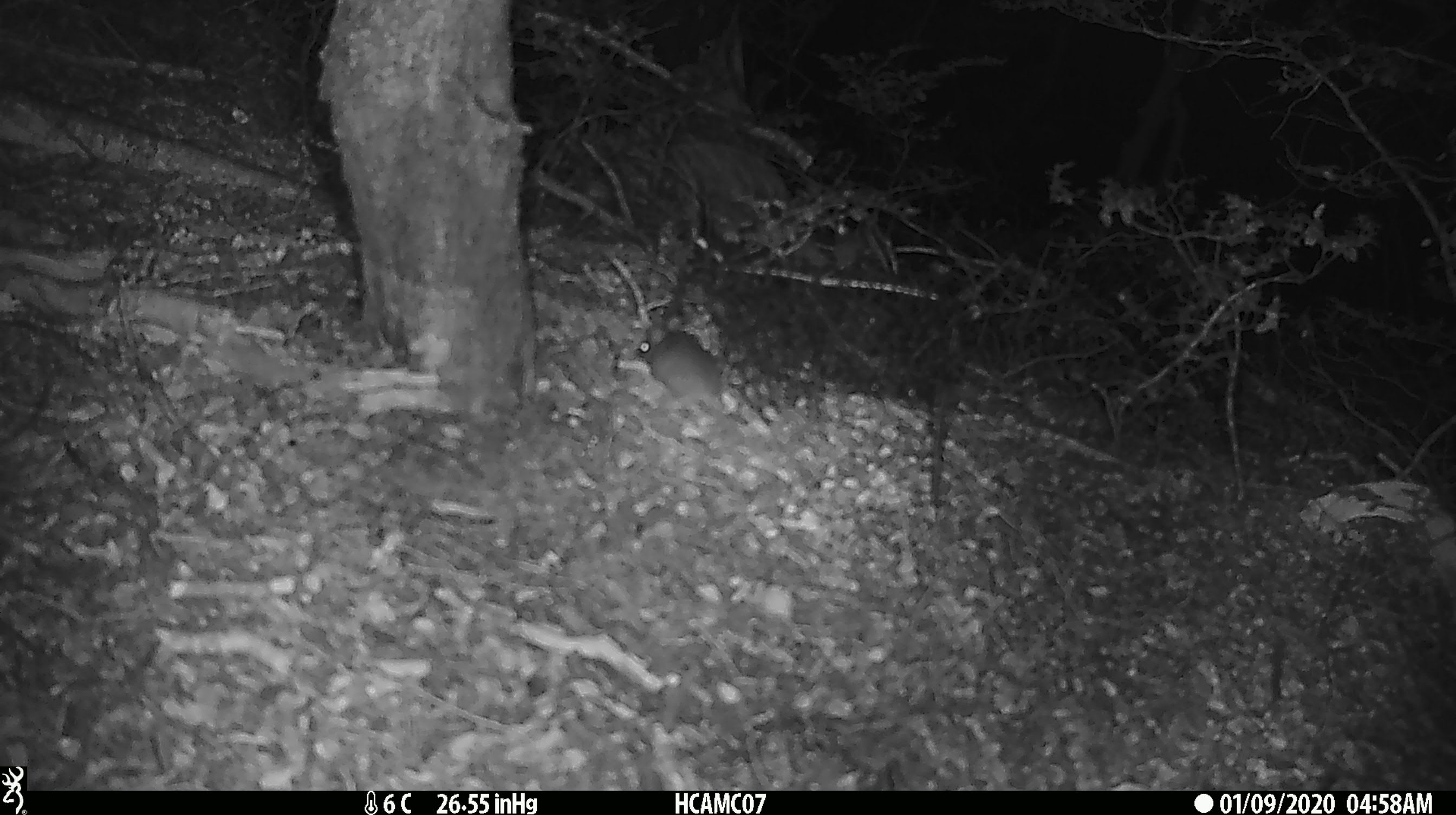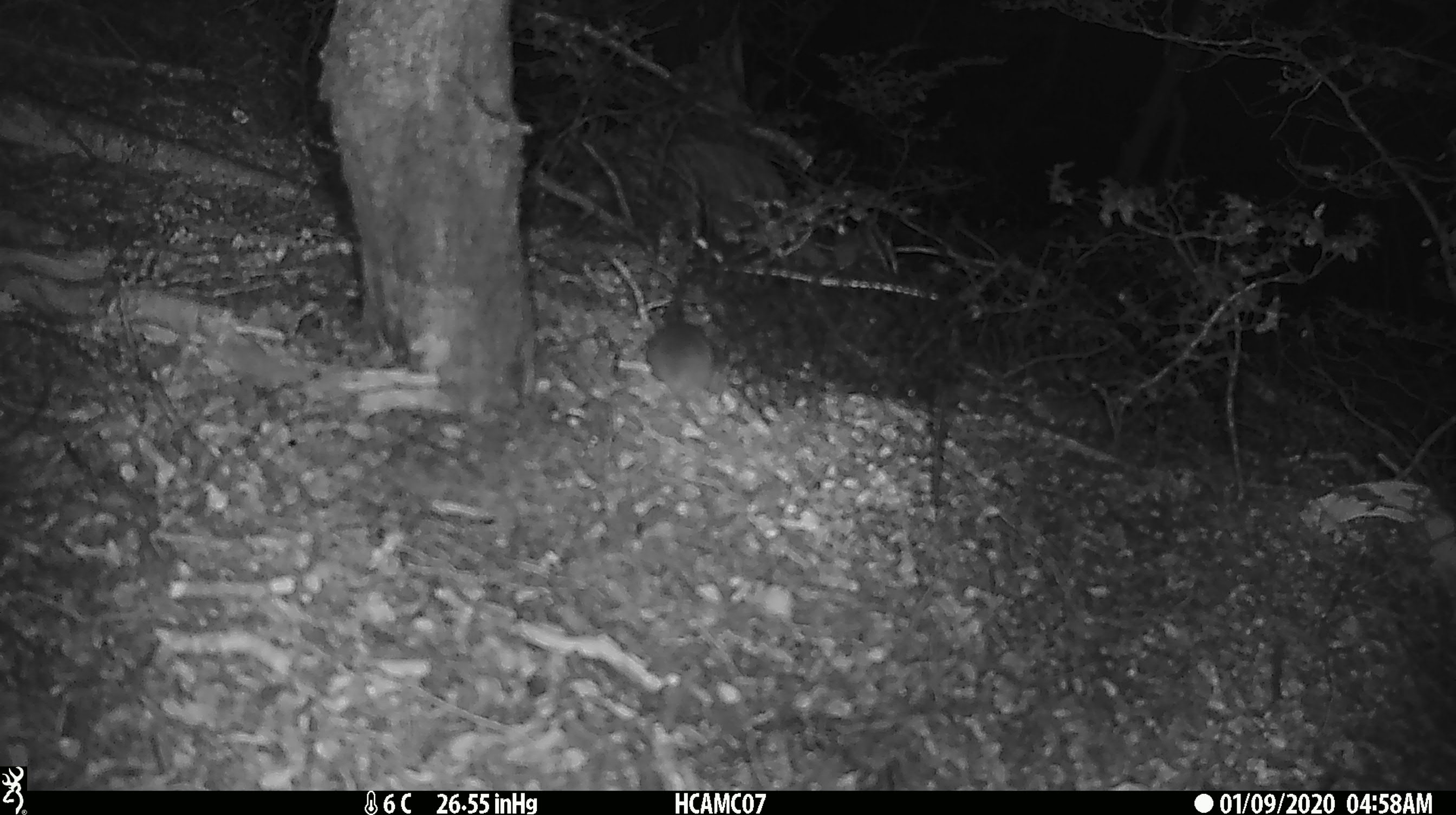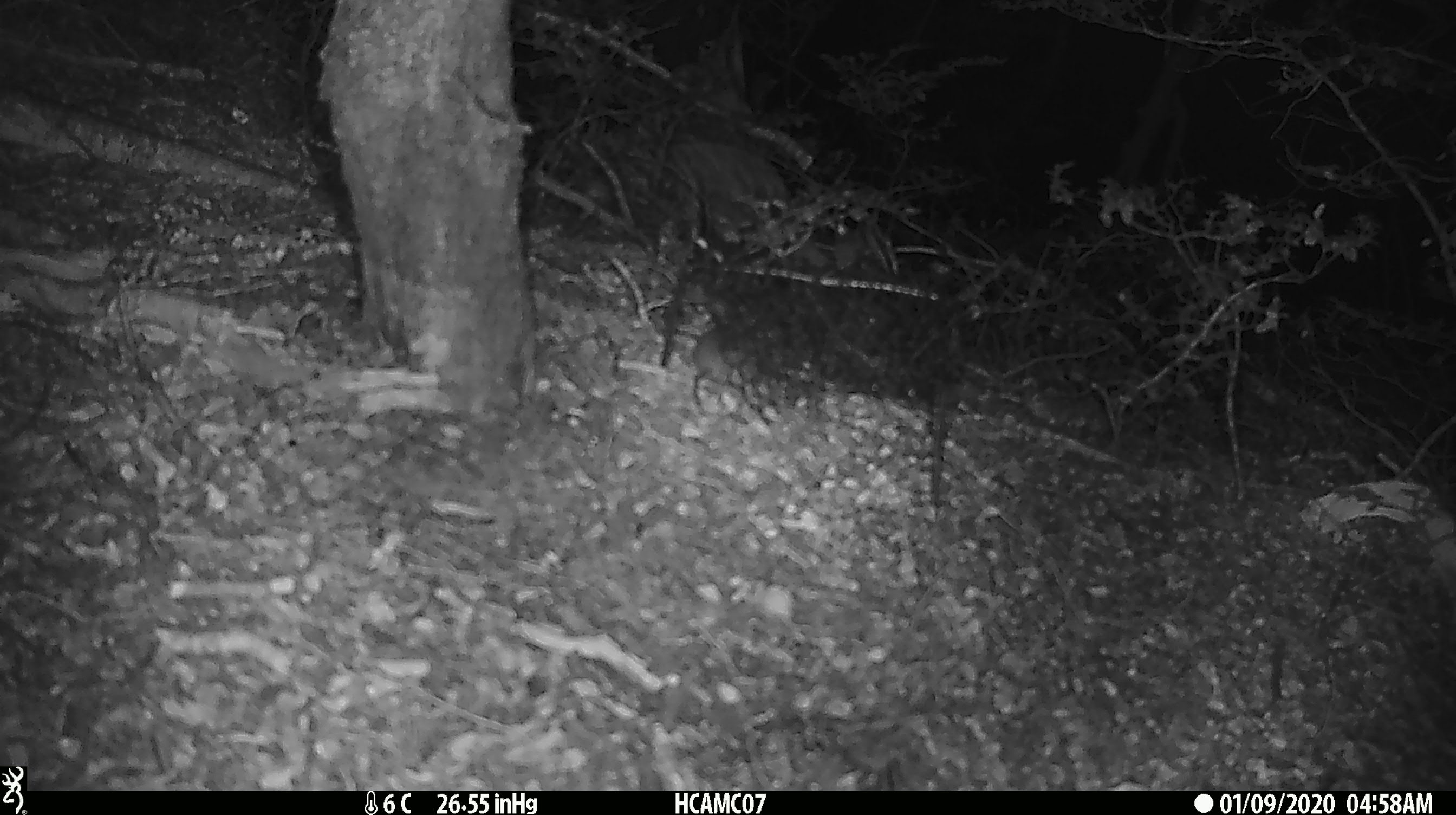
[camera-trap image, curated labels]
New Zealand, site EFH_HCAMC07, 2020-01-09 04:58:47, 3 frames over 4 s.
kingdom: Animalia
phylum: Chordata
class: Mammalia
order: Rodentia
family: Muridae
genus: Mus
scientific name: Mus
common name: mouse